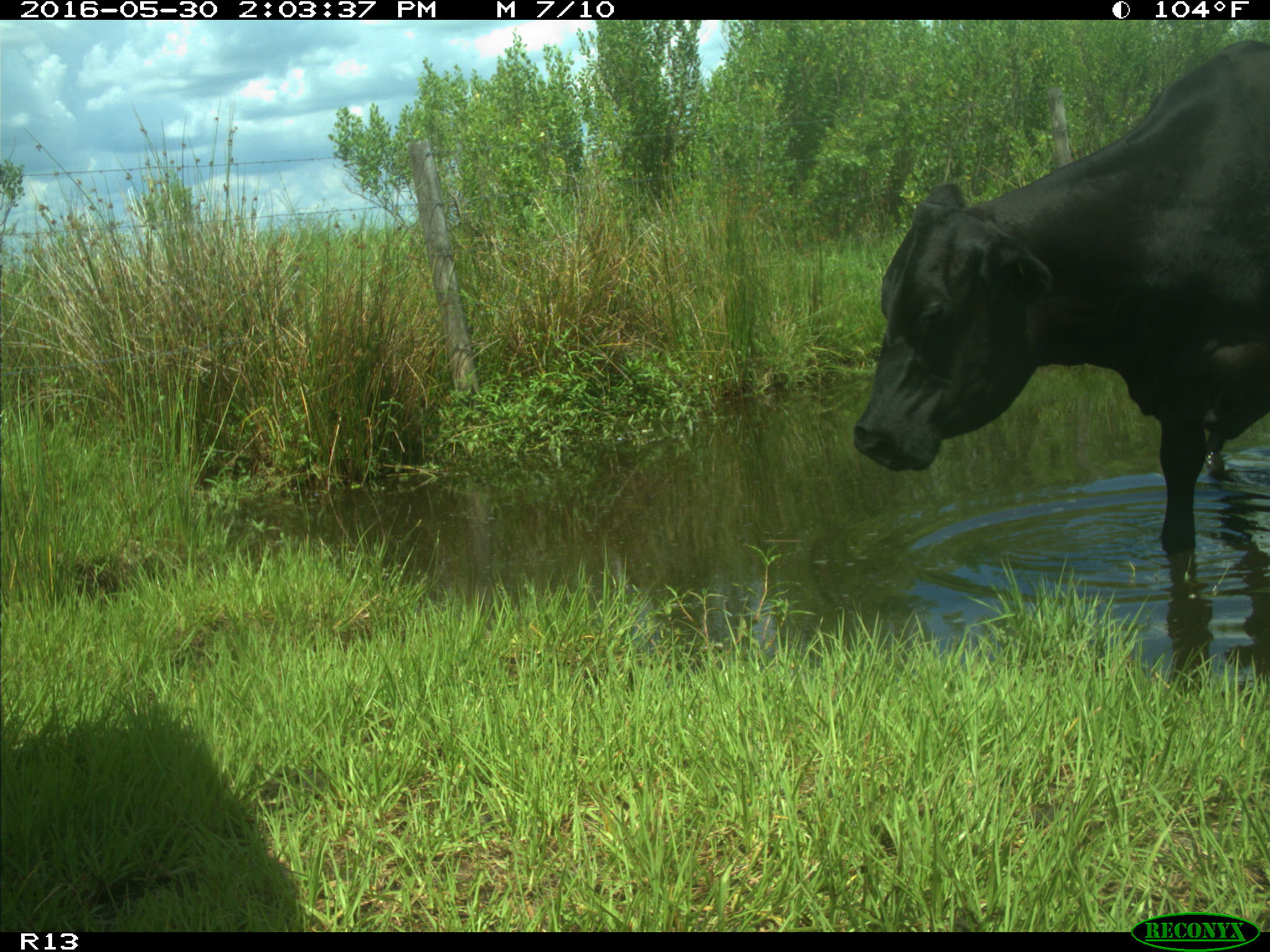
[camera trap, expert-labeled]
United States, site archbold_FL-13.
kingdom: Animalia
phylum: Chordata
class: Mammalia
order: Artiodactyla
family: Bovidae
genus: Bos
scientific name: Bos taurus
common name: domestic cow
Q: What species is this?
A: Bos taurus (domestic cow).